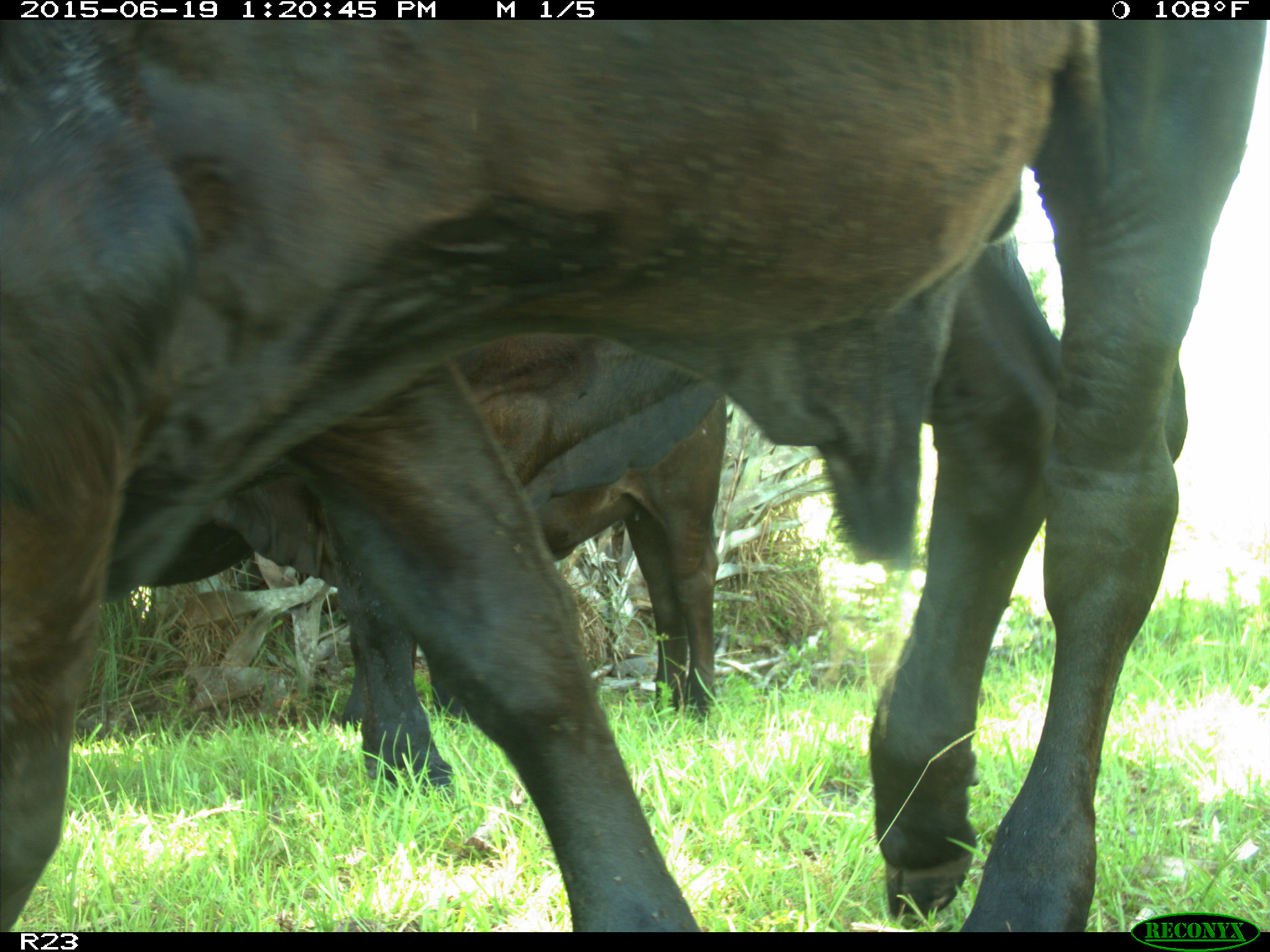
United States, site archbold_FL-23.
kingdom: Animalia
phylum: Chordata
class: Mammalia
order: Artiodactyla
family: Cervidae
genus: Odocoileus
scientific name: Odocoileus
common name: deer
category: unidentified deer